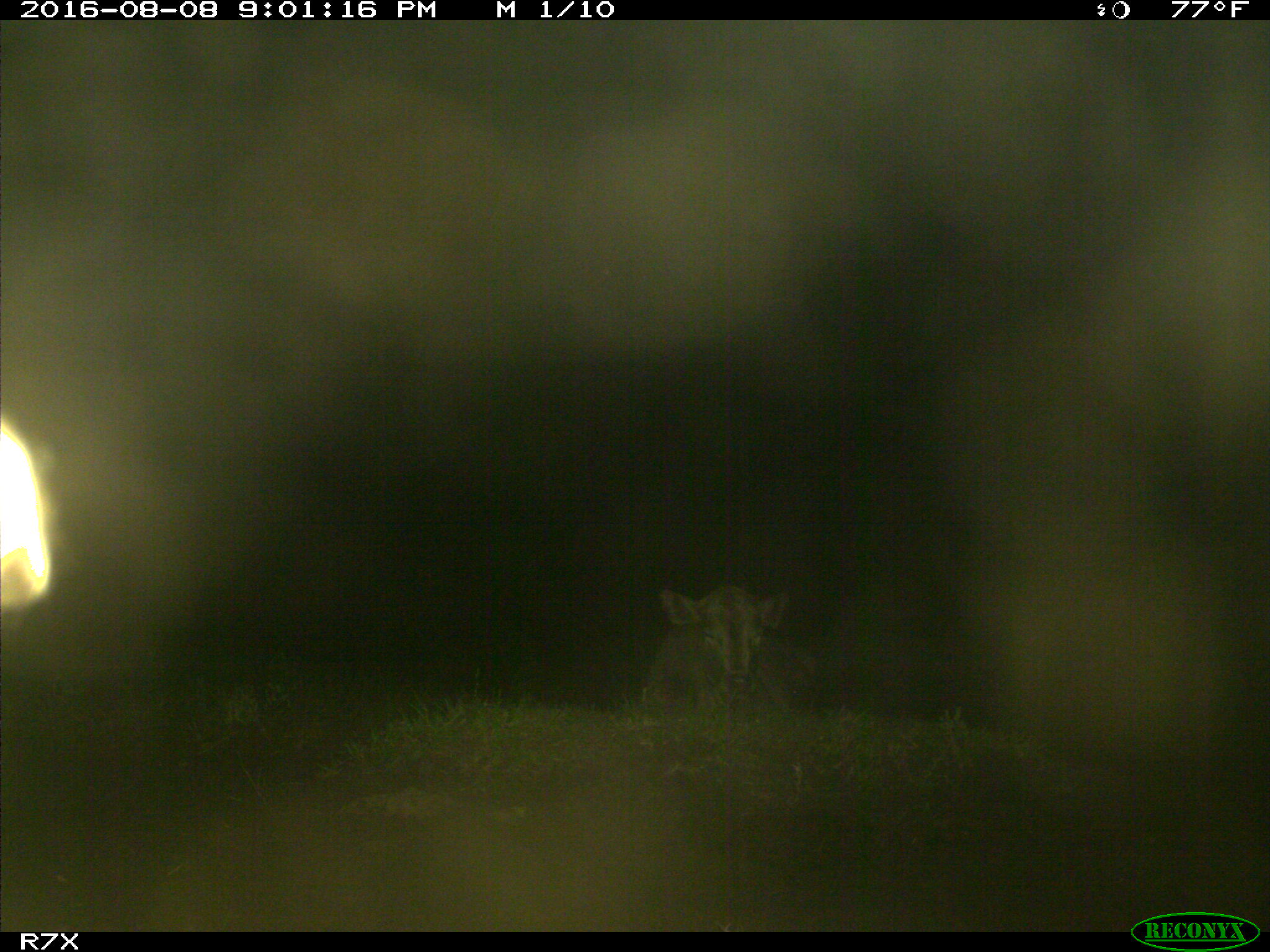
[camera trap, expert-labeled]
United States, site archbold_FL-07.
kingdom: Animalia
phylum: Chordata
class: Mammalia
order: Artiodactyla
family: Bovidae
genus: Bos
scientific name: Bos taurus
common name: domestic cow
Bos taurus (domestic cow).